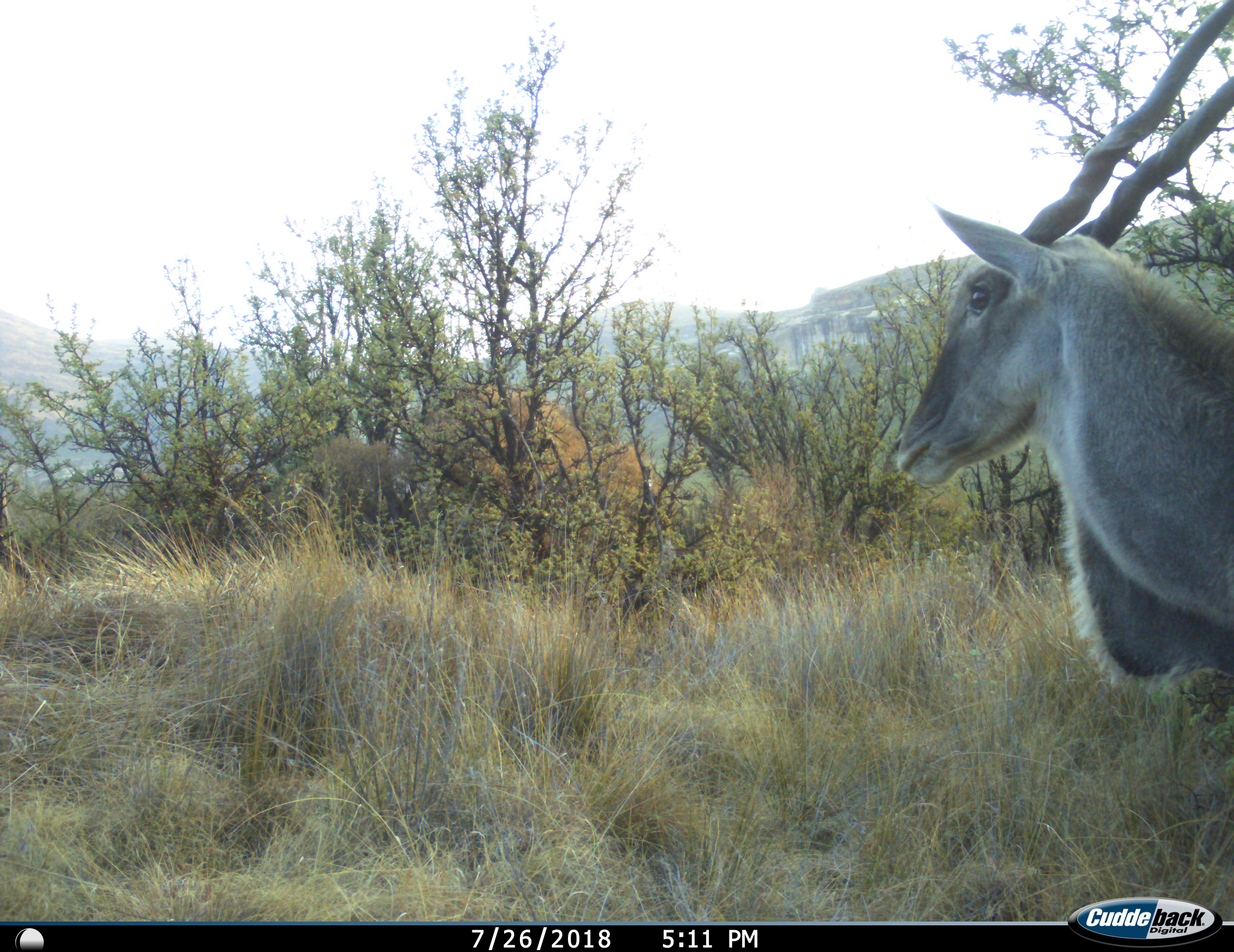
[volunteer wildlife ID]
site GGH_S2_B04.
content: unidentified animal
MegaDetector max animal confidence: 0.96